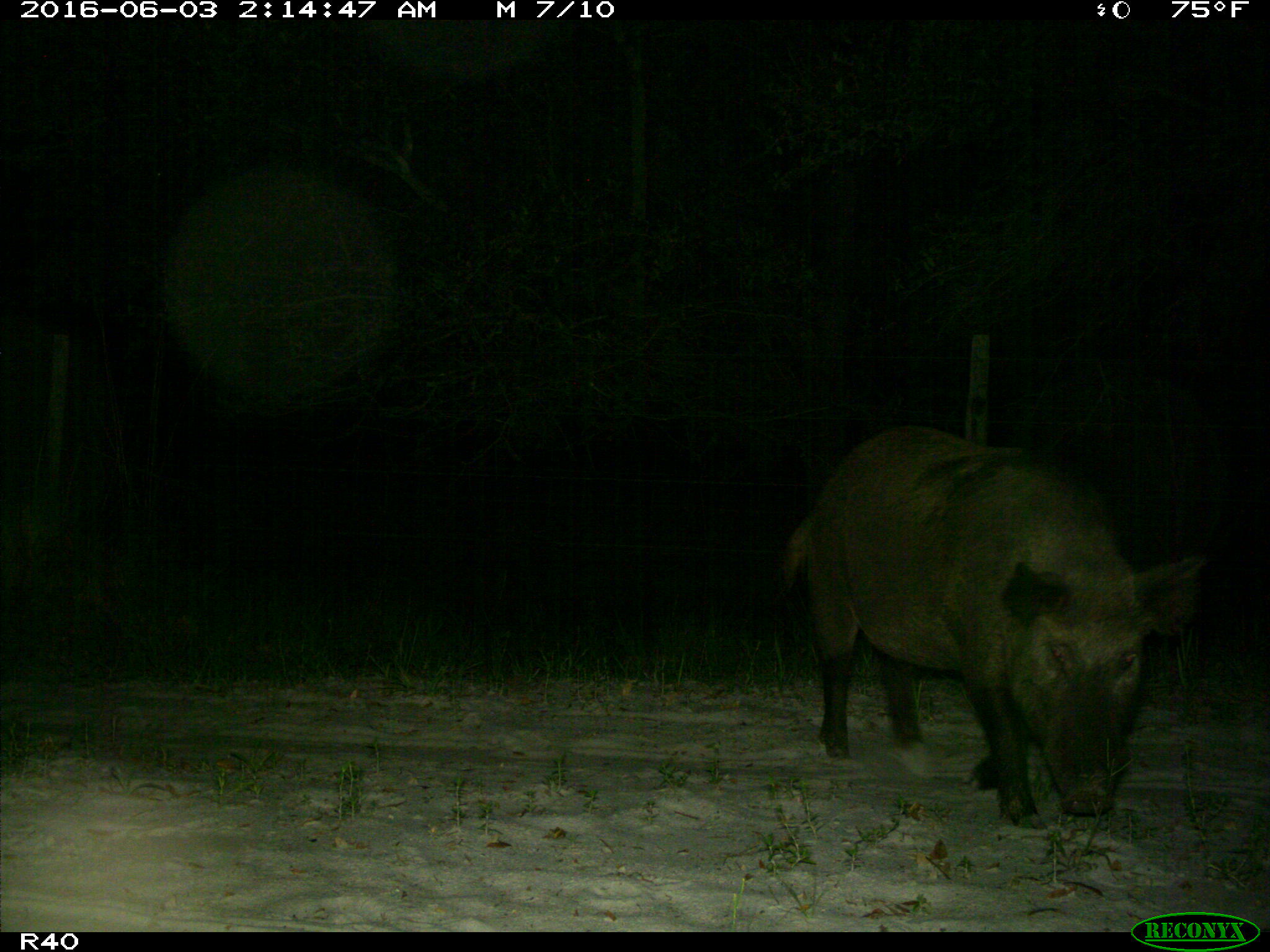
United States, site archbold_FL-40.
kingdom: Animalia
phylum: Chordata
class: Mammalia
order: Artiodactyla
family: Suidae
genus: Sus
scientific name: Sus scrofa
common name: wild boar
Sus scrofa (wild boar).